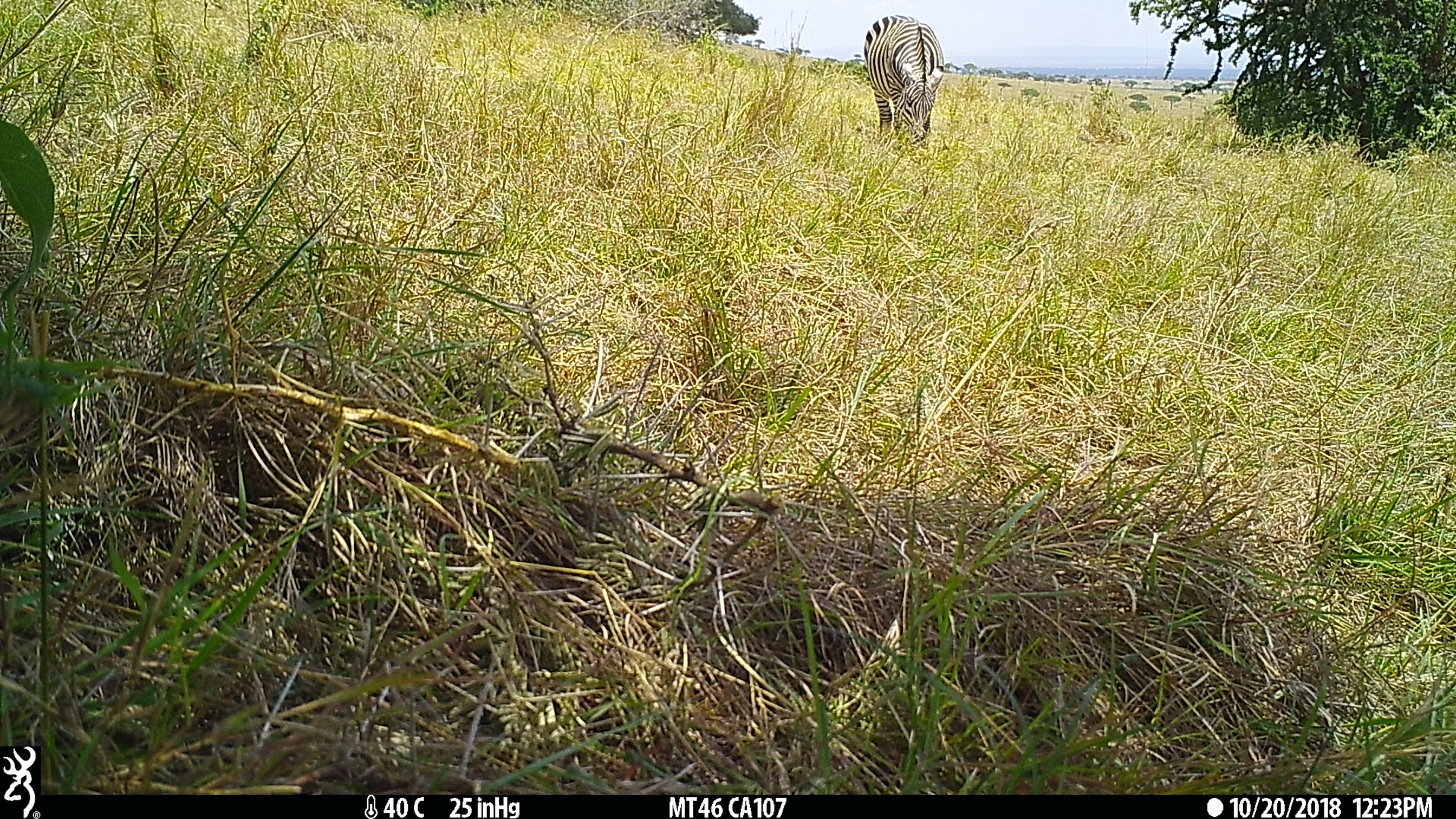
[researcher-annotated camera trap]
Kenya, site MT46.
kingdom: Animalia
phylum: Chordata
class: Mammalia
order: Perissodactyla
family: Equidae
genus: Equus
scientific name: Equus quagga burchellii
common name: burchell's zebra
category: zebra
Zebra (burchell's zebra) (Equus quagga burchellii).